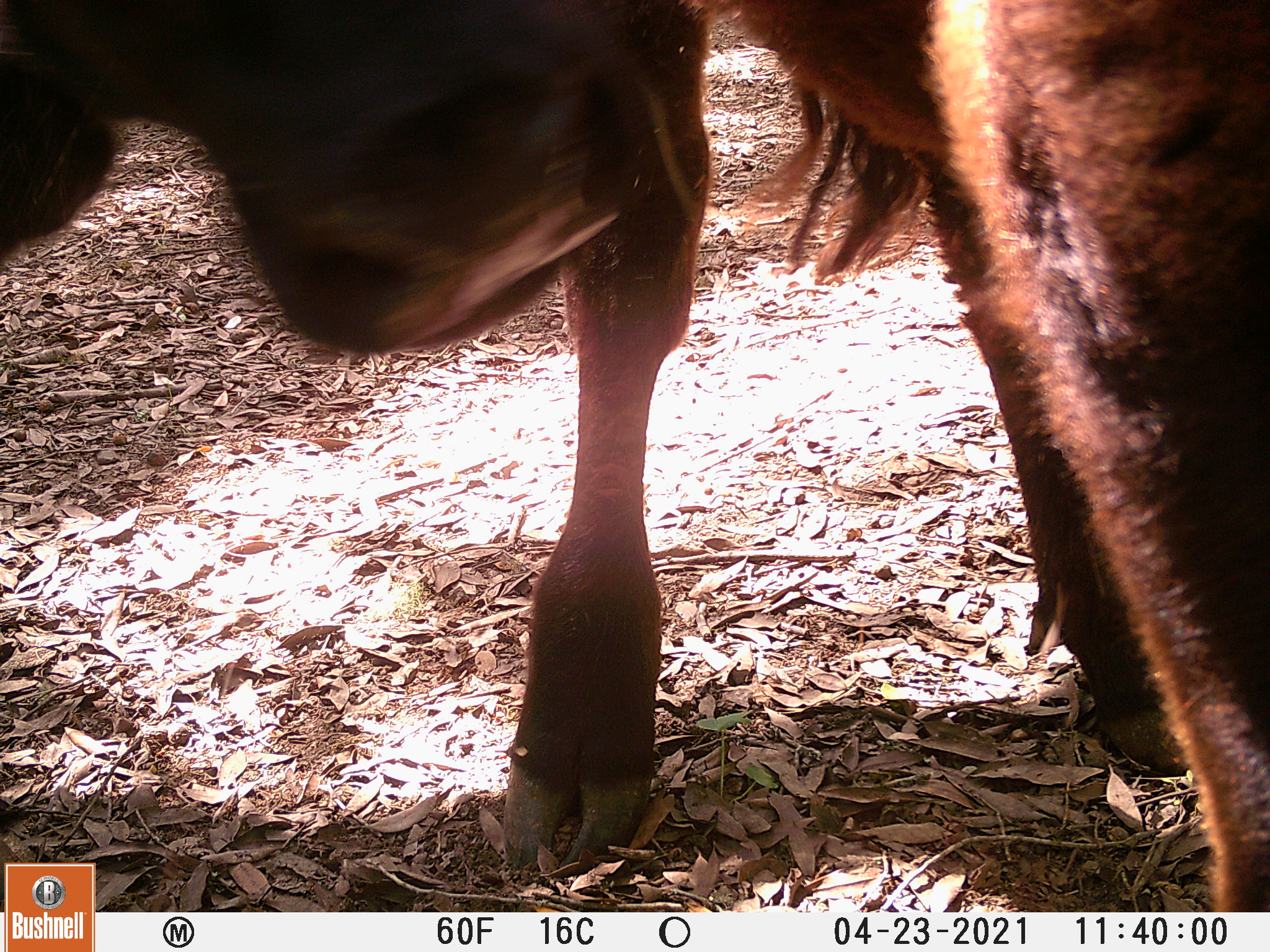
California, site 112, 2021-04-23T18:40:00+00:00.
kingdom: Animalia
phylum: Chordata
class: Mammalia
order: Artiodactyla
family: Bovidae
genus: Bos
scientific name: Bos taurus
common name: domestic cattle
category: cattle